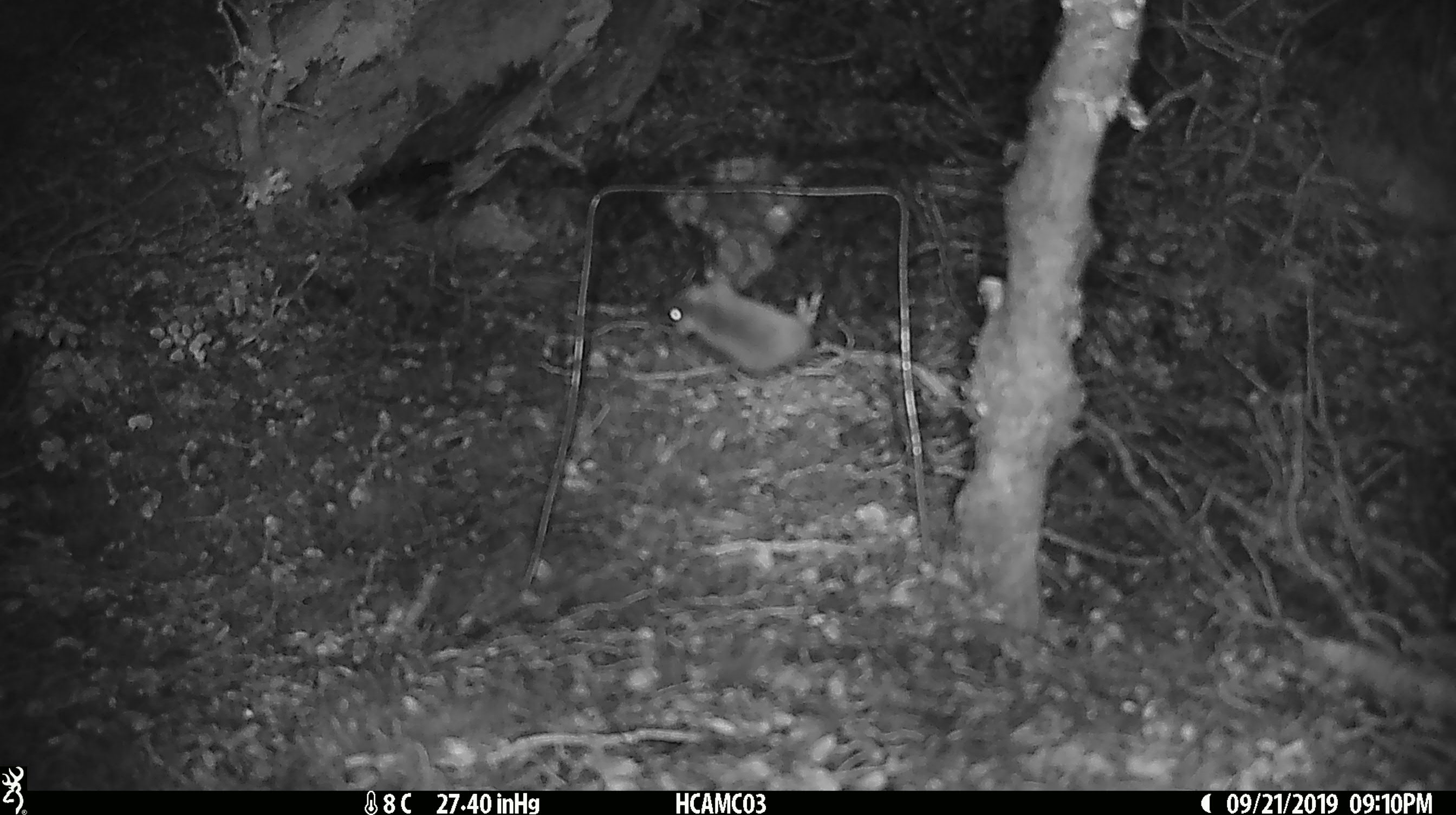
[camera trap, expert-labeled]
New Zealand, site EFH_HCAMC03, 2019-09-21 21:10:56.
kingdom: Animalia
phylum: Chordata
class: Mammalia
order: Rodentia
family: Muridae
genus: Mus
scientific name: Mus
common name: mouse